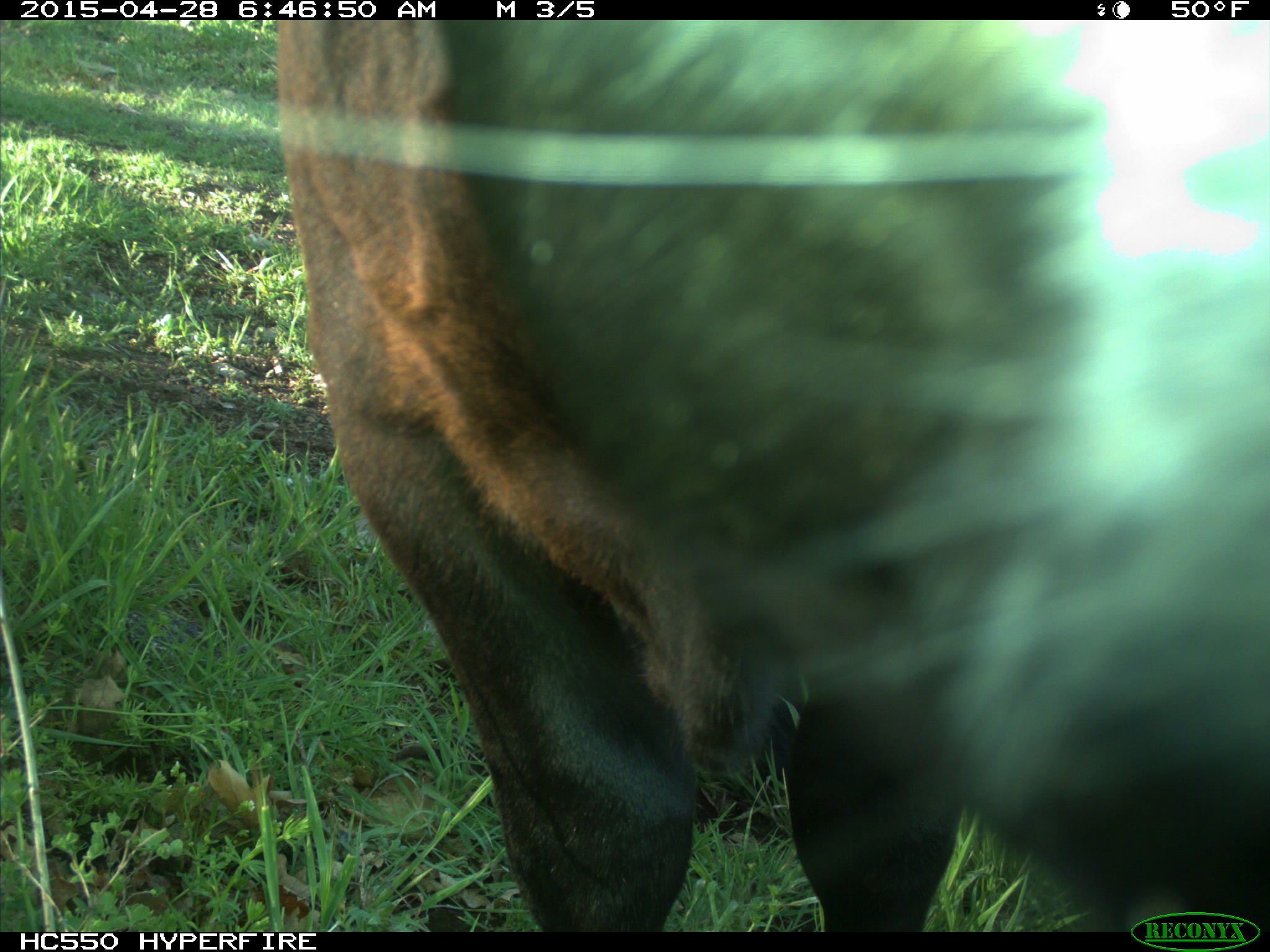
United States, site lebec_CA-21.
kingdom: Animalia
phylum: Chordata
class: Mammalia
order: Artiodactyla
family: Bovidae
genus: Bos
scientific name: Bos taurus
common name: domestic cow